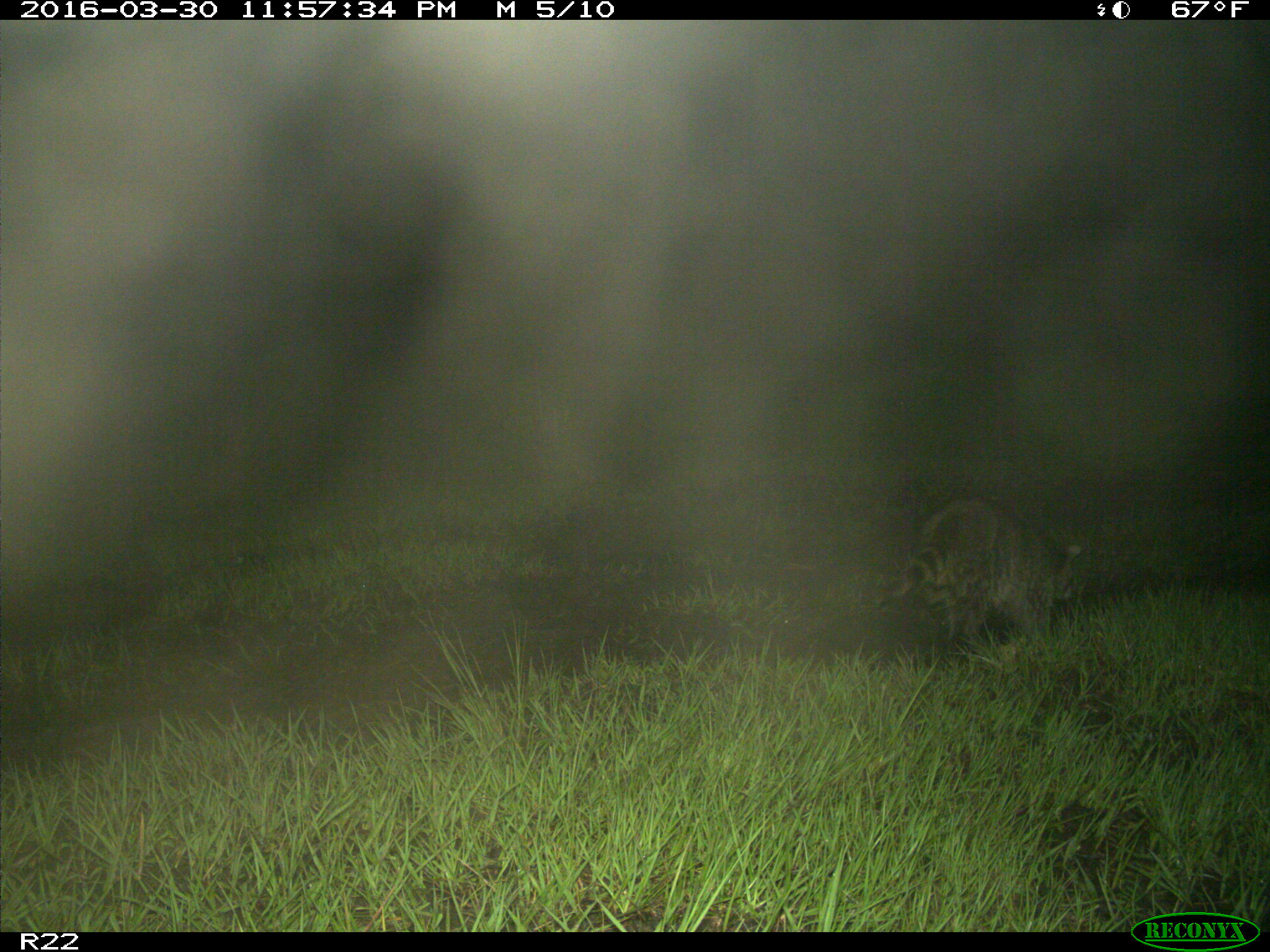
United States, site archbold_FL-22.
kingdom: Animalia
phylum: Chordata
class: Mammalia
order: Carnivora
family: Procyonidae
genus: Procyon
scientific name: Procyon lotor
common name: common raccoon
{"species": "Procyon lotor (common raccoon)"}